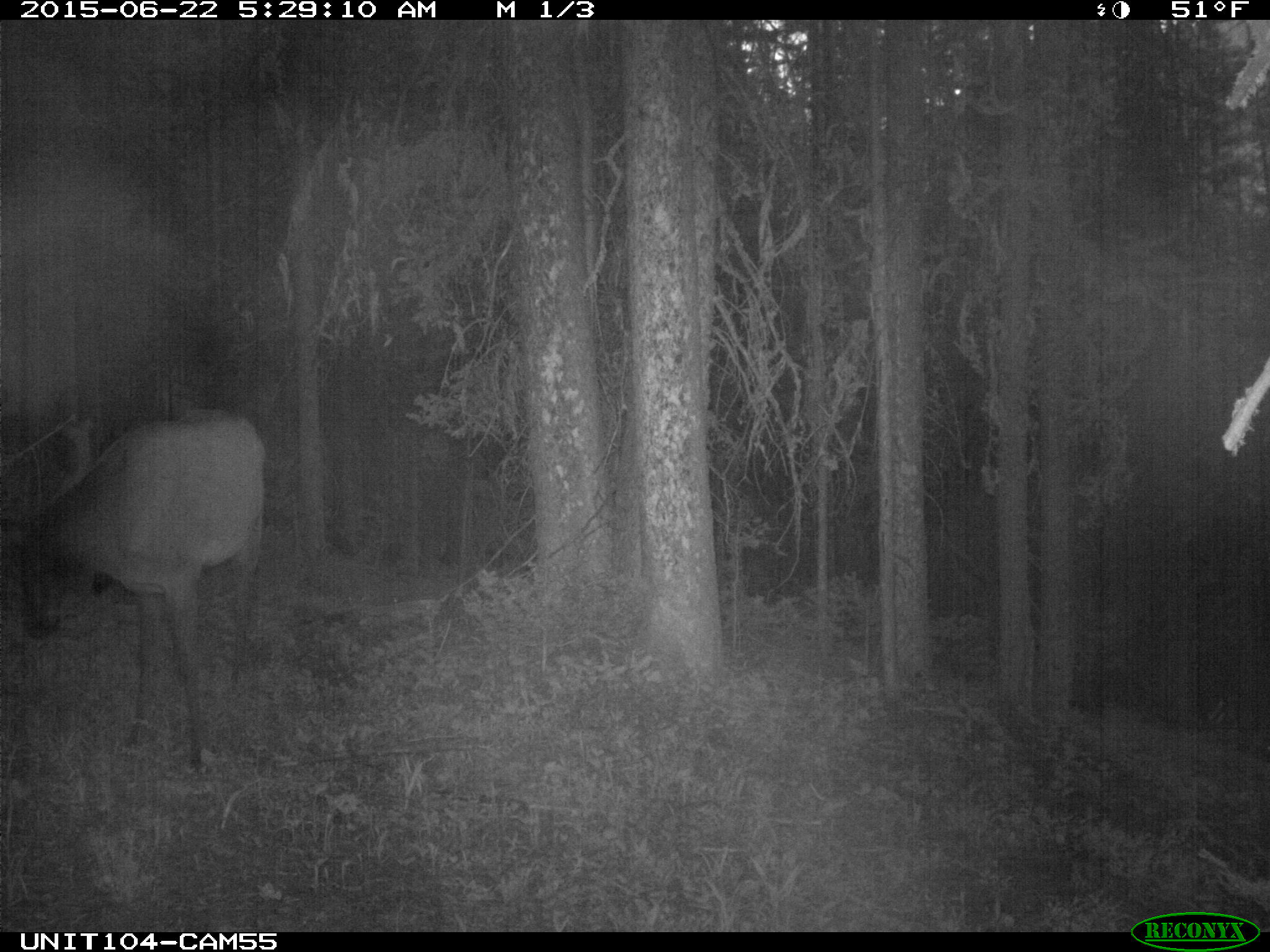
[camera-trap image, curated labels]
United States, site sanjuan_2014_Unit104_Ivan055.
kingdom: Animalia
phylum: Chordata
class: Mammalia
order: Artiodactyla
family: Cervidae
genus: Cervus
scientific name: Cervus elaphus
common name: red deer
Cervus elaphus (red deer).